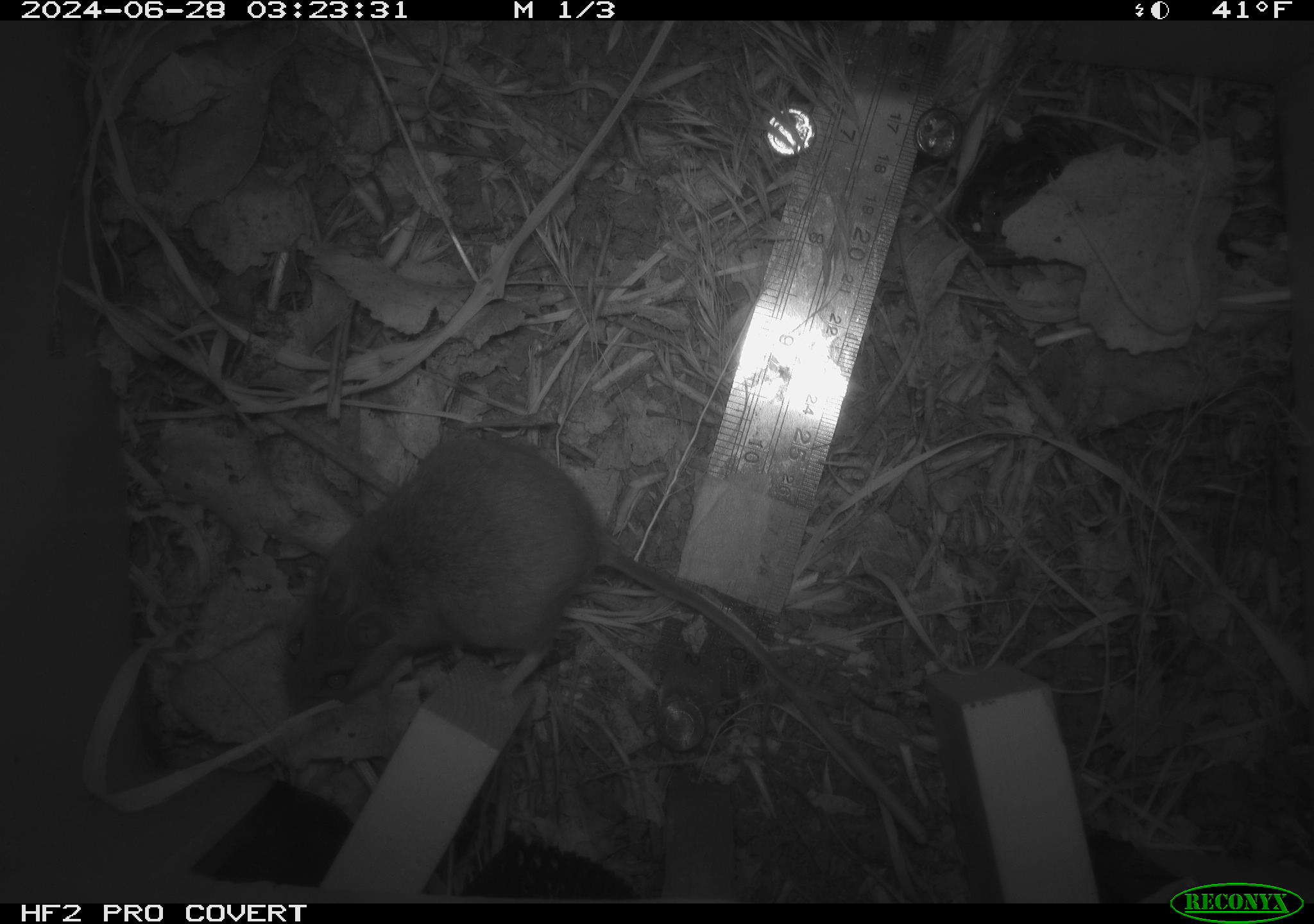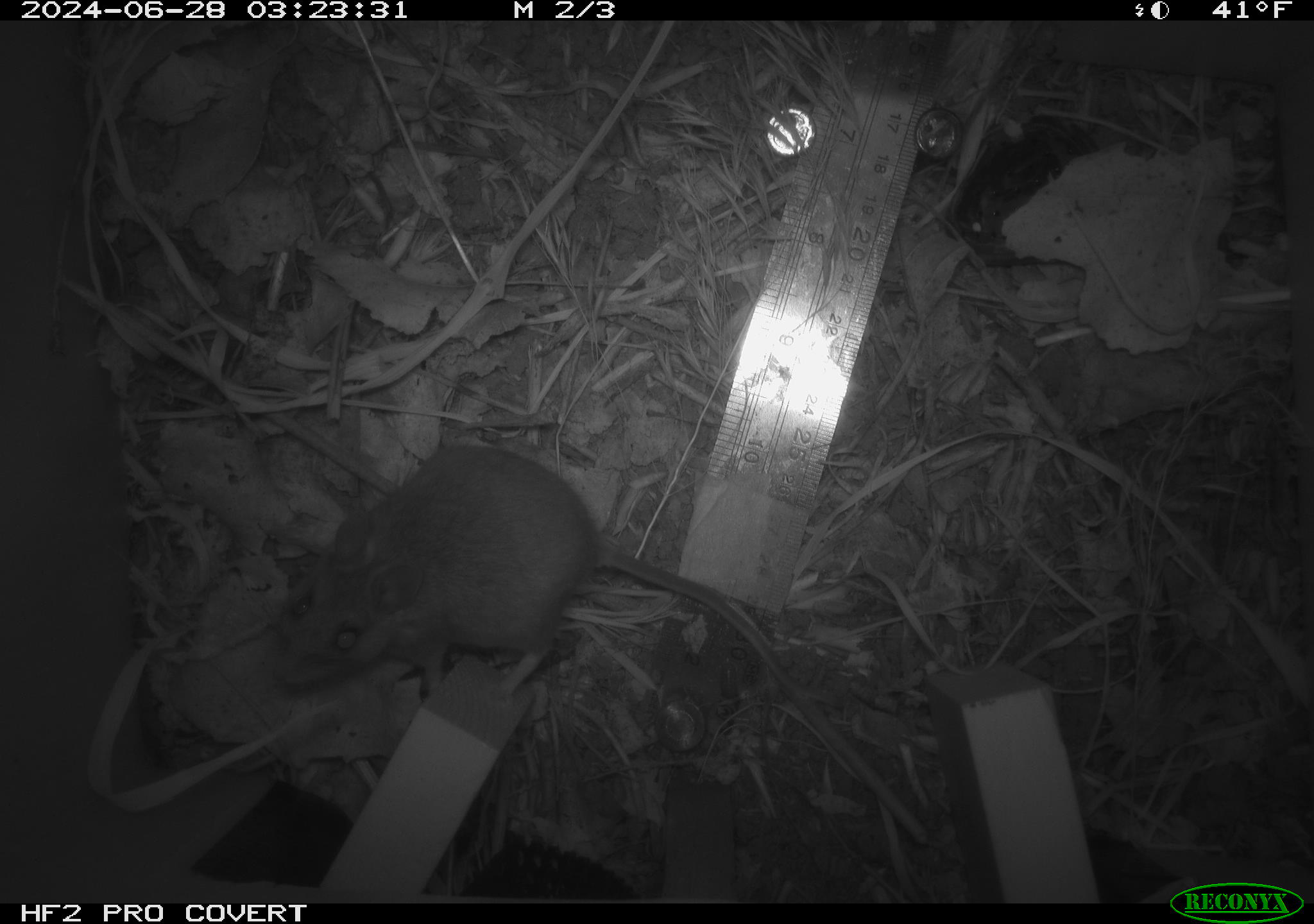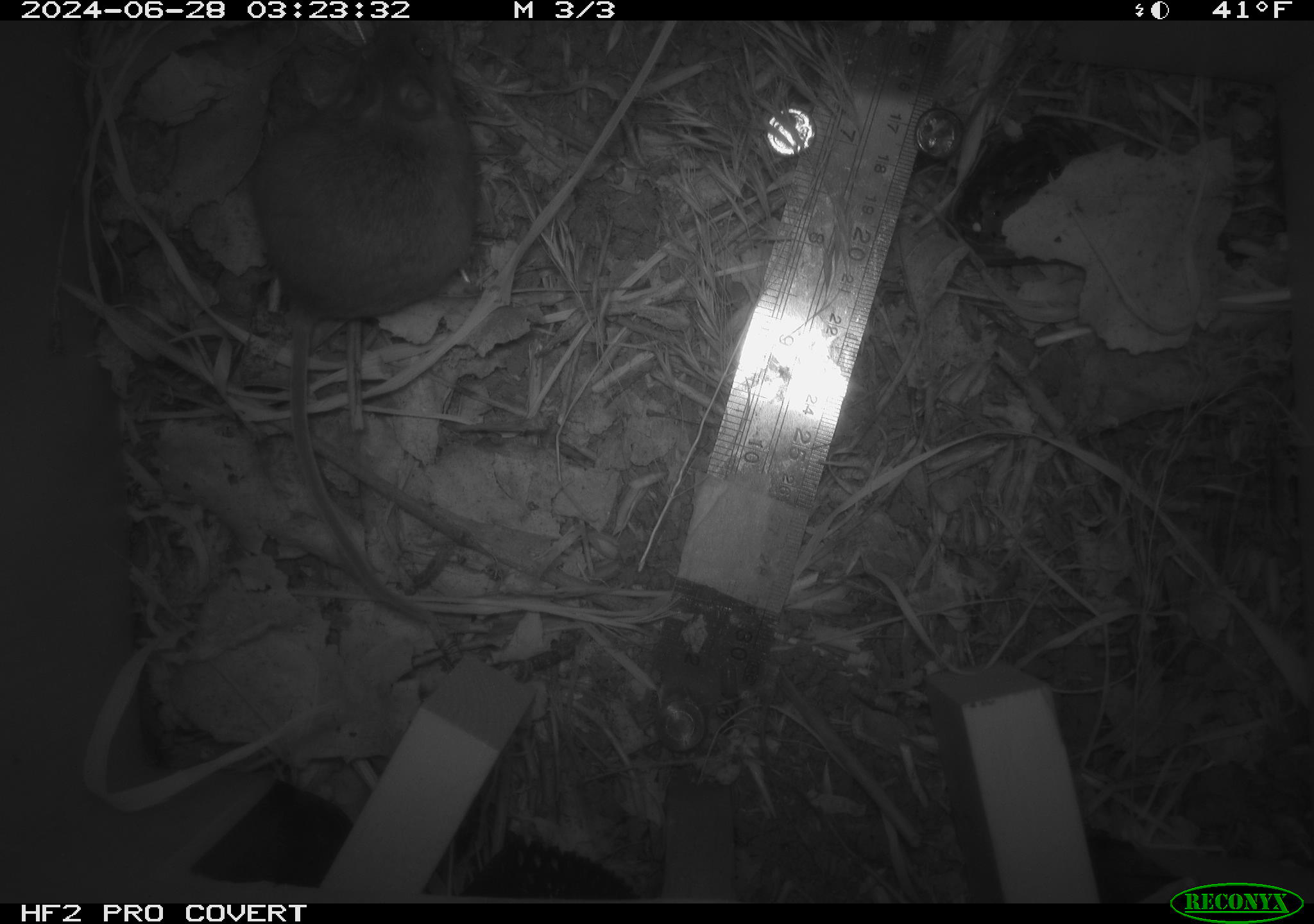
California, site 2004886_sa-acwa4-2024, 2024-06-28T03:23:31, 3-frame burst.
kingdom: Animalia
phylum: Chordata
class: Mammalia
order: Rodentia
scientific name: Rodentia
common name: mouse species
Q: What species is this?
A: Mouse species (Rodentia).